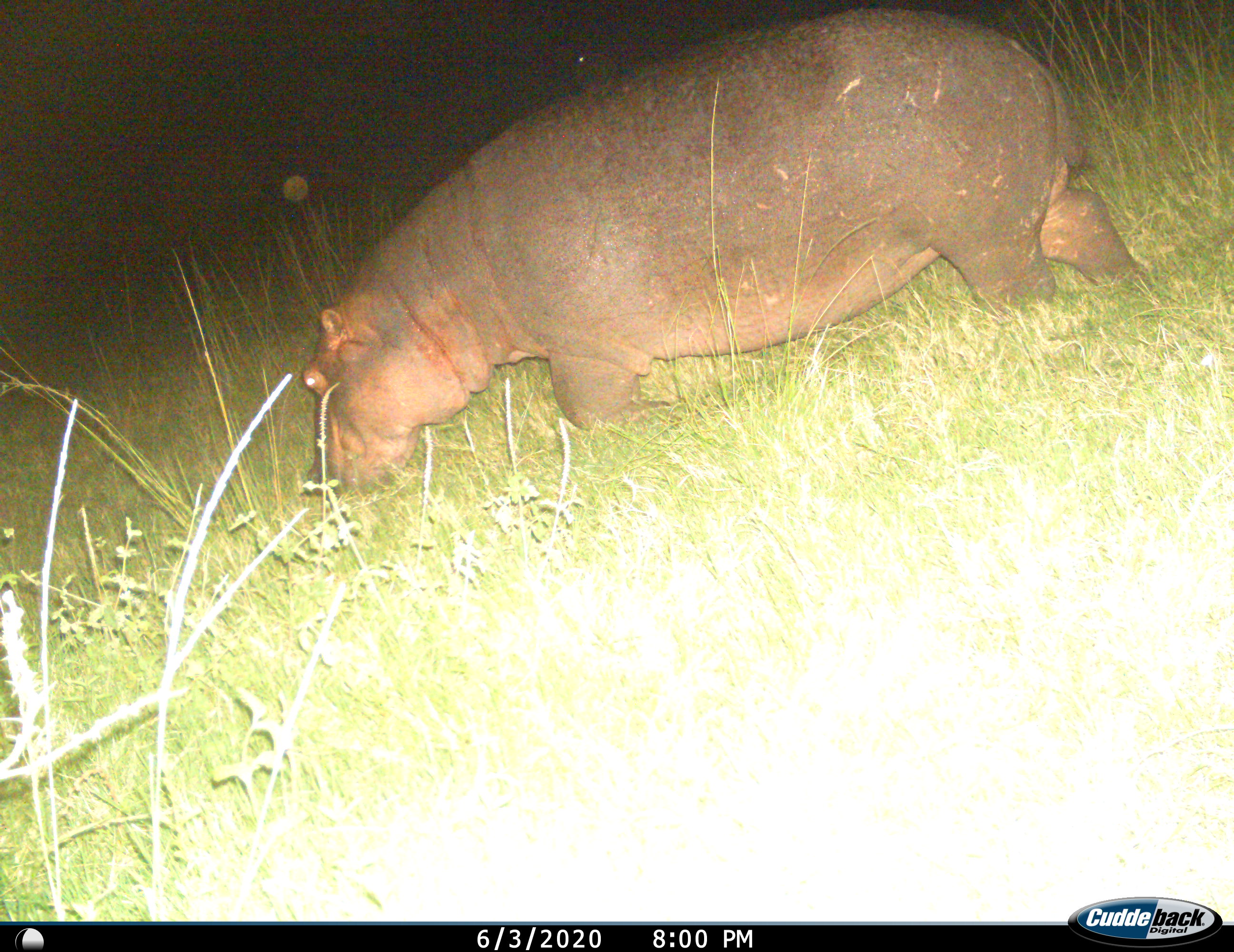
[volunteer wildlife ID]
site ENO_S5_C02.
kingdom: Animalia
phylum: Chordata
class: Mammalia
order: Artiodactyla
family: Hippopotamidae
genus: Hippopotamus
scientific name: Hippopotamus amphibius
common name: hippopotamus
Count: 1.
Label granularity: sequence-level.